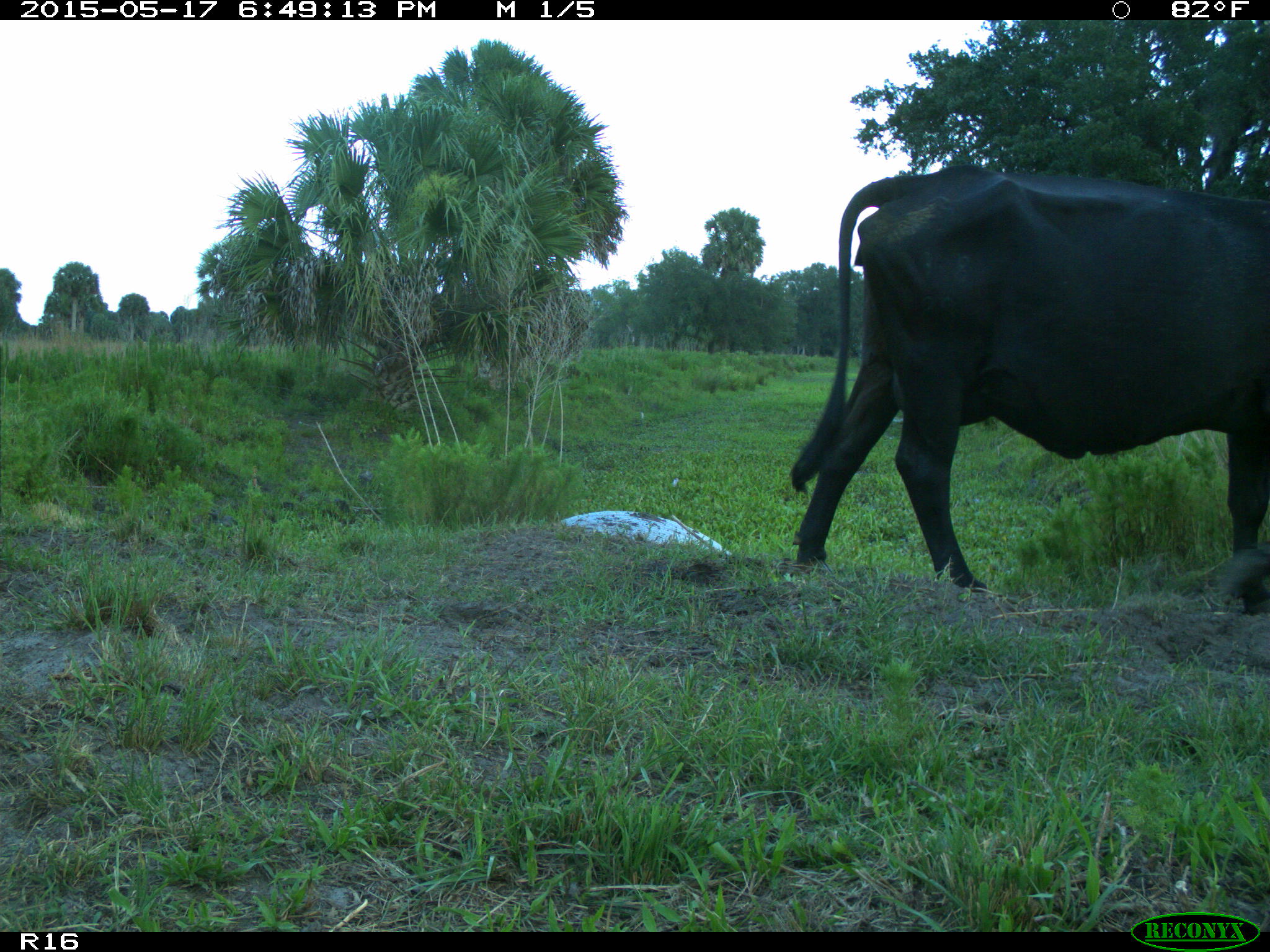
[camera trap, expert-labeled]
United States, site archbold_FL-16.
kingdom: Animalia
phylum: Chordata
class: Mammalia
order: Artiodactyla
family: Bovidae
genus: Bos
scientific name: Bos taurus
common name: domestic cow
Bos taurus (domestic cow).